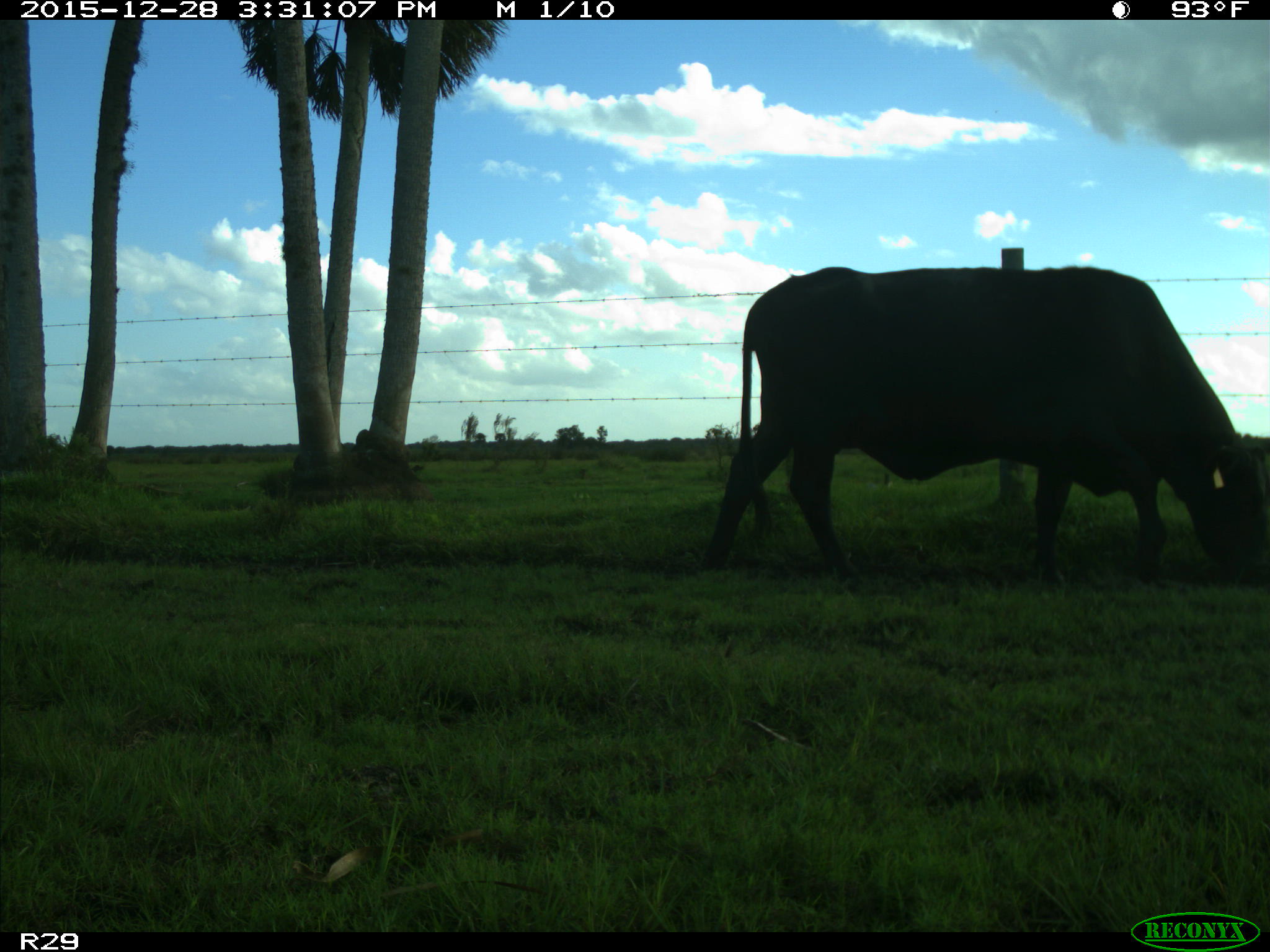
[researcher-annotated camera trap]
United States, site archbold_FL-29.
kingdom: Animalia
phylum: Chordata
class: Mammalia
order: Artiodactyla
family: Bovidae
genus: Bos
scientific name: Bos taurus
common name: domestic cow